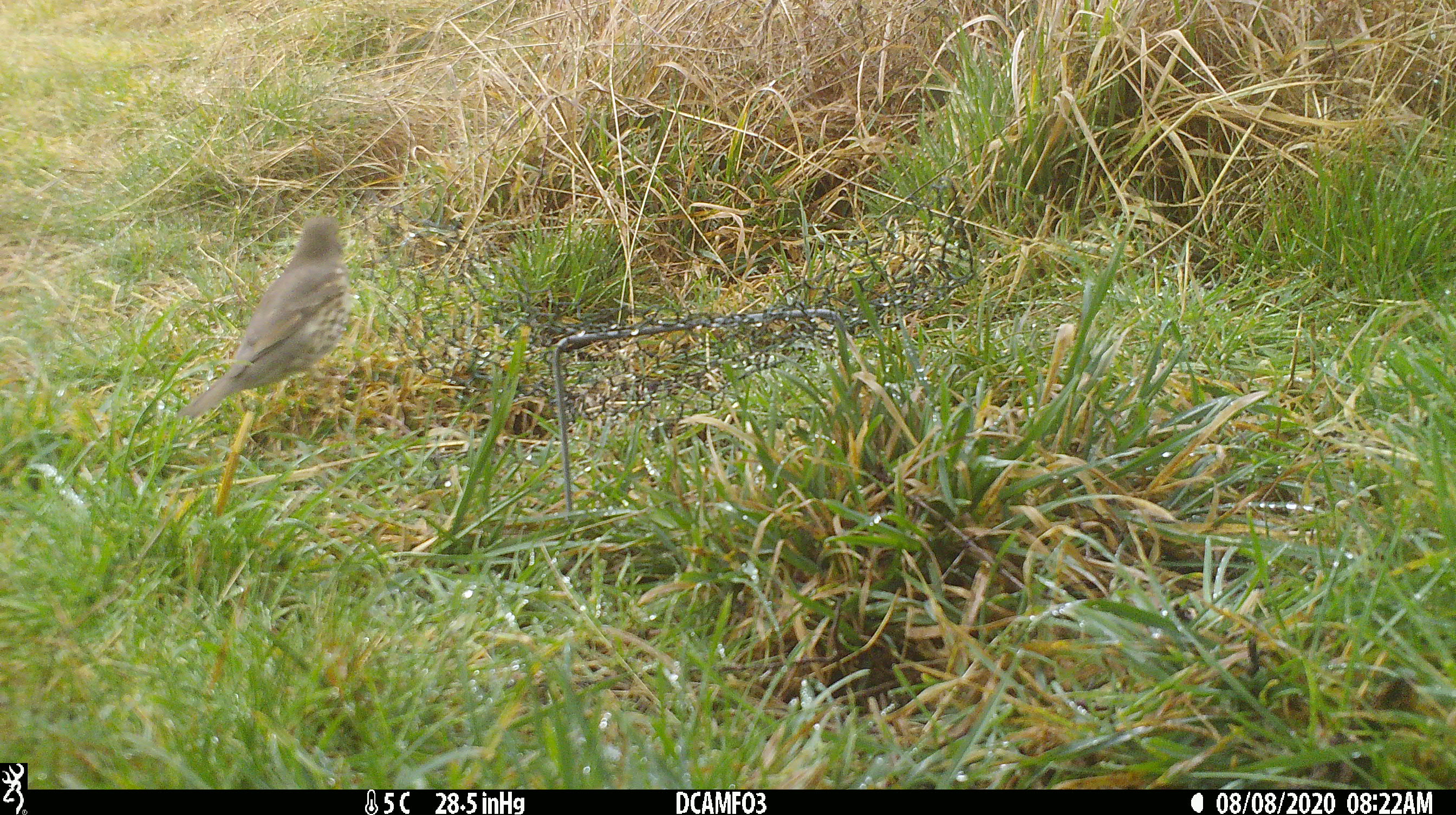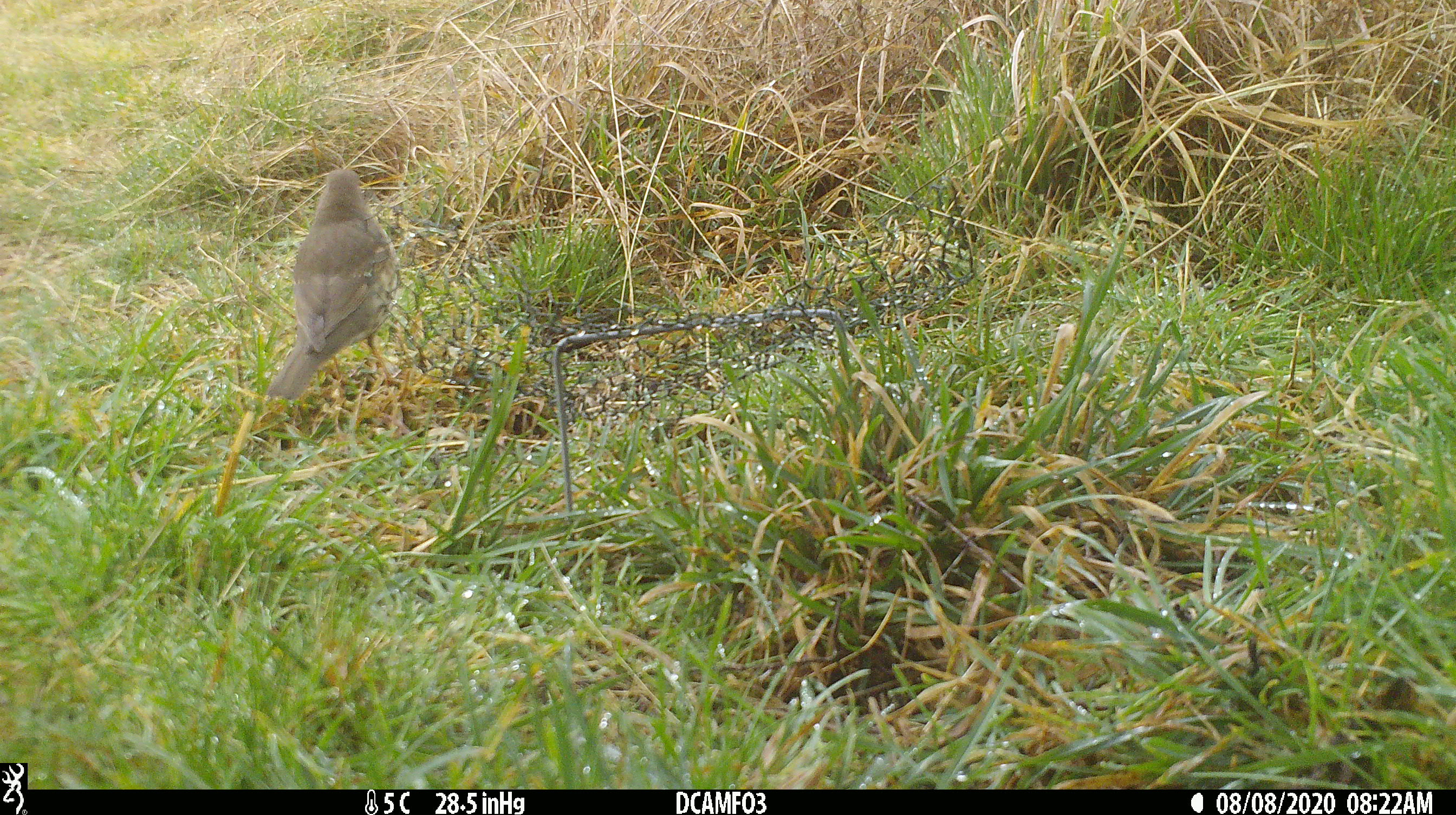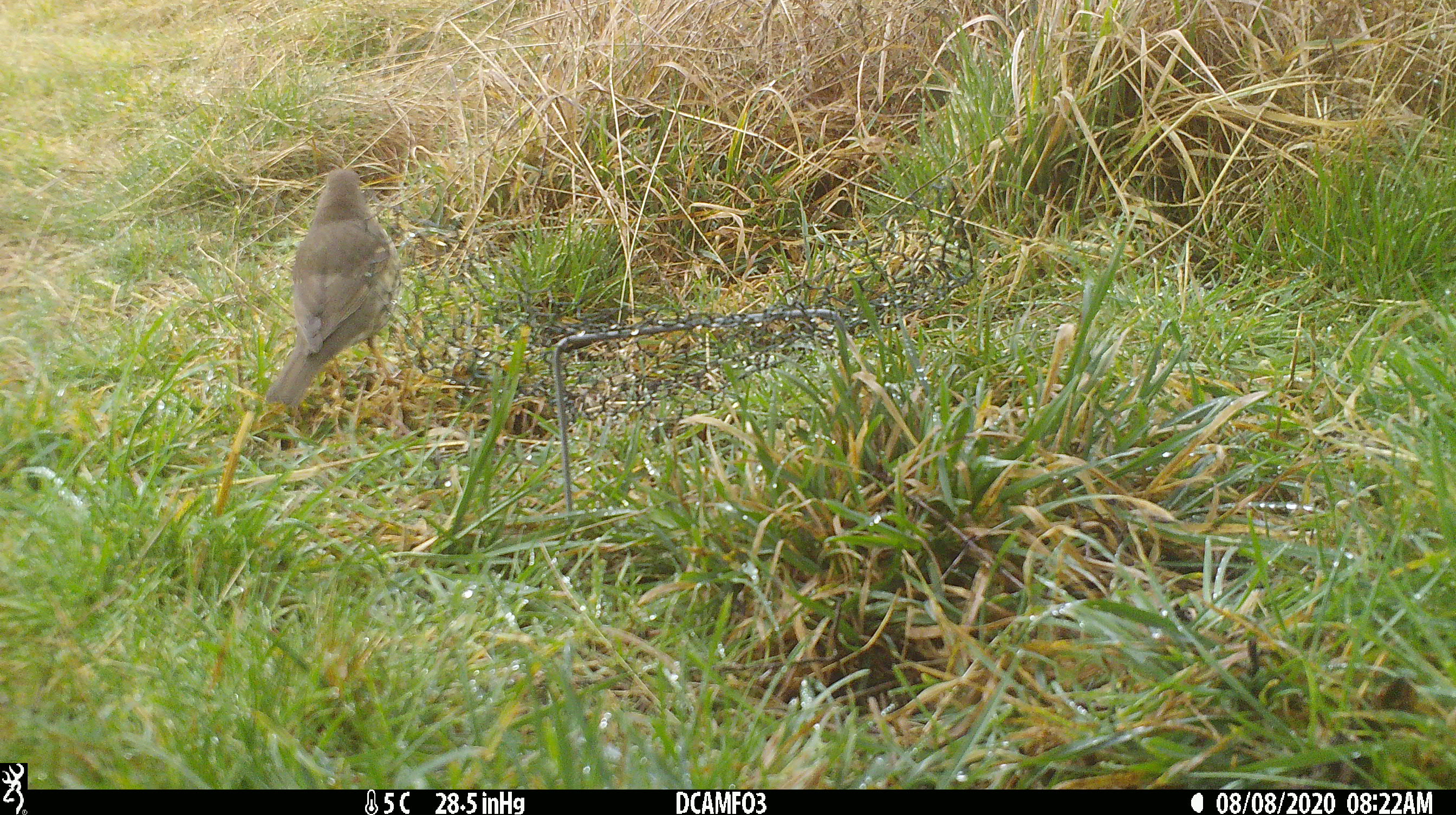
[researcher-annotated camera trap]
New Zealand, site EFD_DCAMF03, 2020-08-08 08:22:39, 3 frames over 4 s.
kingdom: Animalia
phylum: Chordata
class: Aves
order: Passeriformes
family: Turdidae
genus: Turdus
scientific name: Turdus philomelos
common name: song thrush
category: thrush